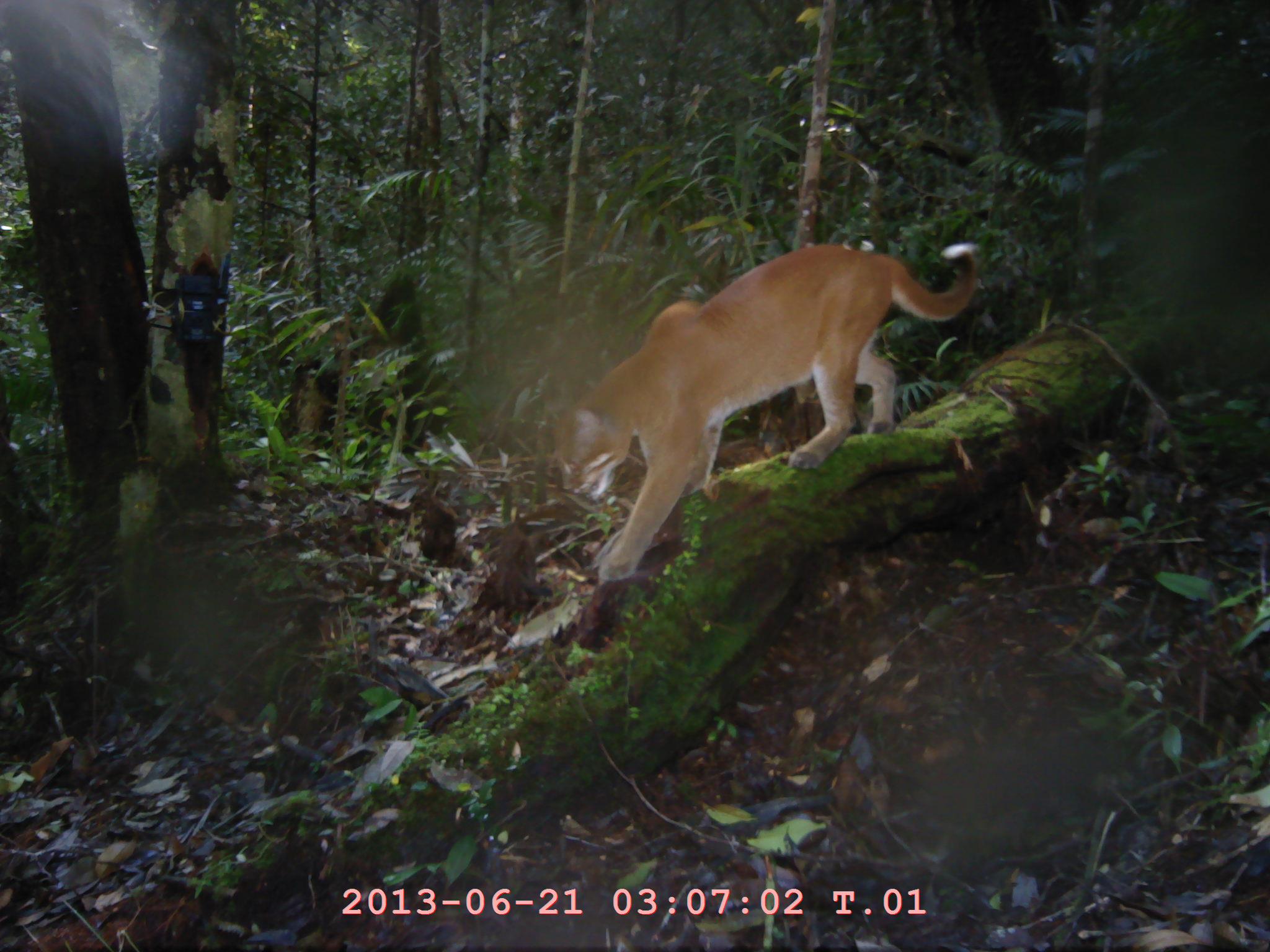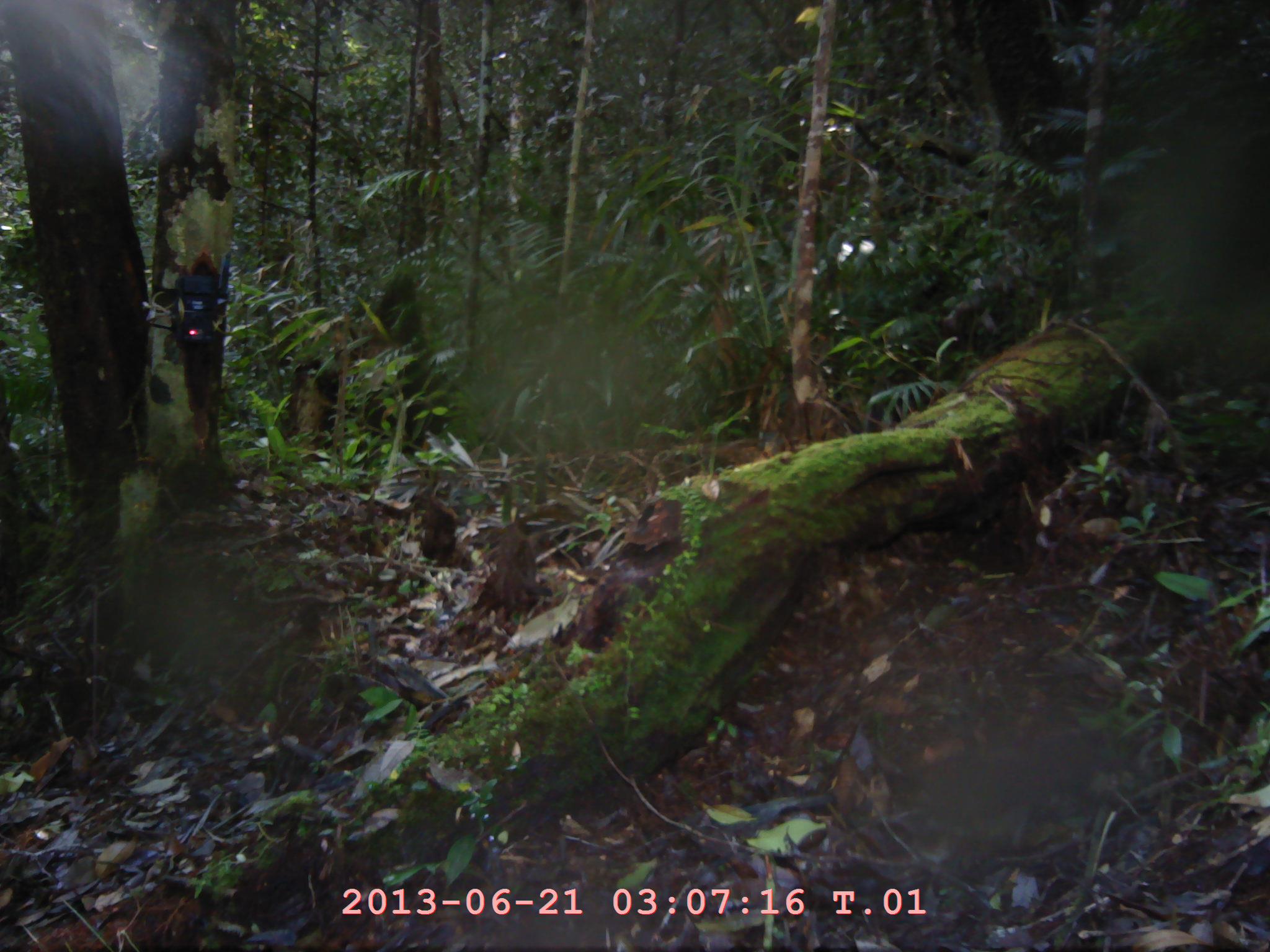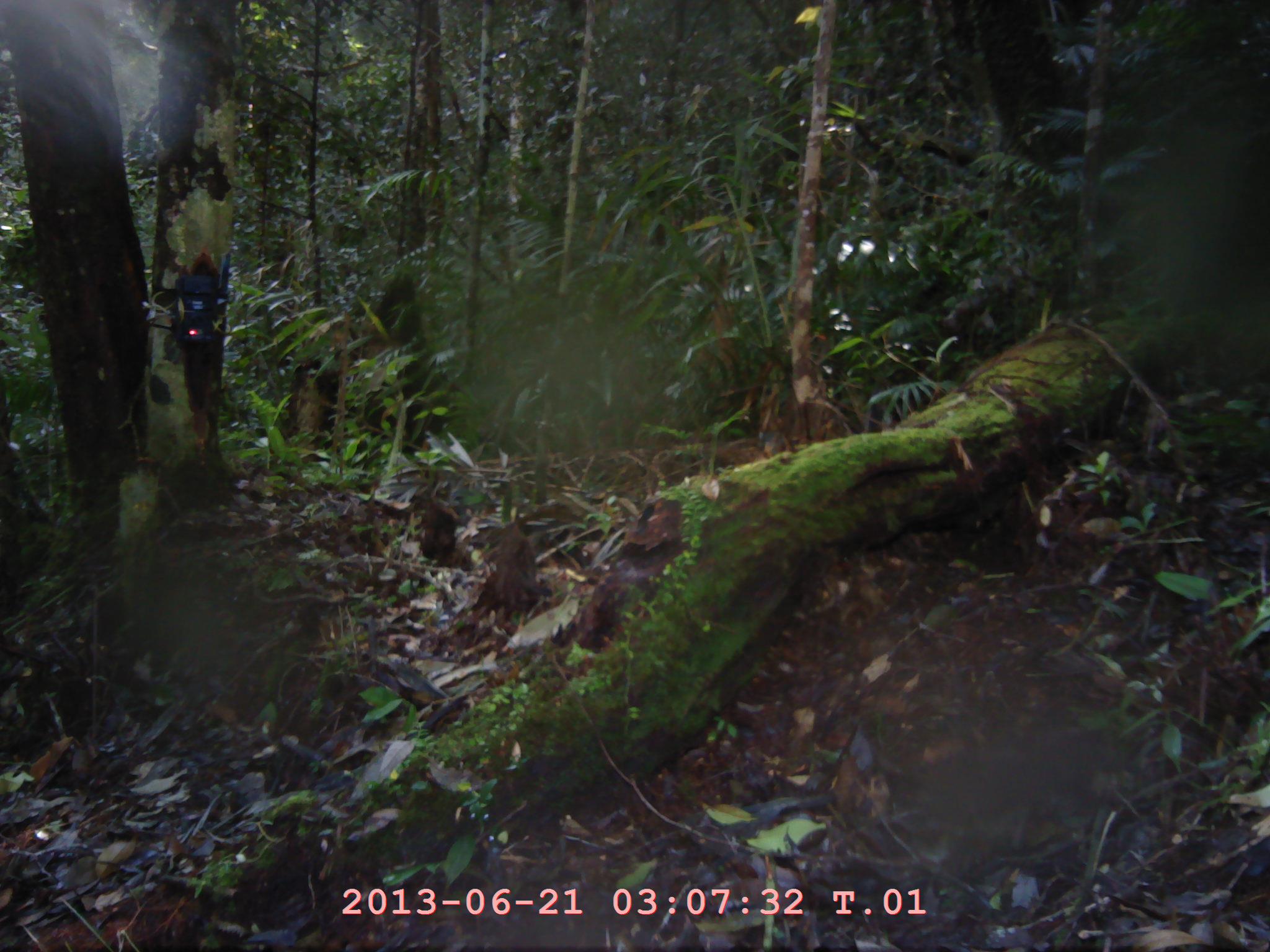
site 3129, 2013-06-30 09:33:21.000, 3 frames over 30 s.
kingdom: Animalia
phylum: Chordata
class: Mammalia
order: Carnivora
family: Felidae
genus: Catopuma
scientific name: Catopuma temminckii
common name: asian golden cat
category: pardofelis temminckii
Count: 1.